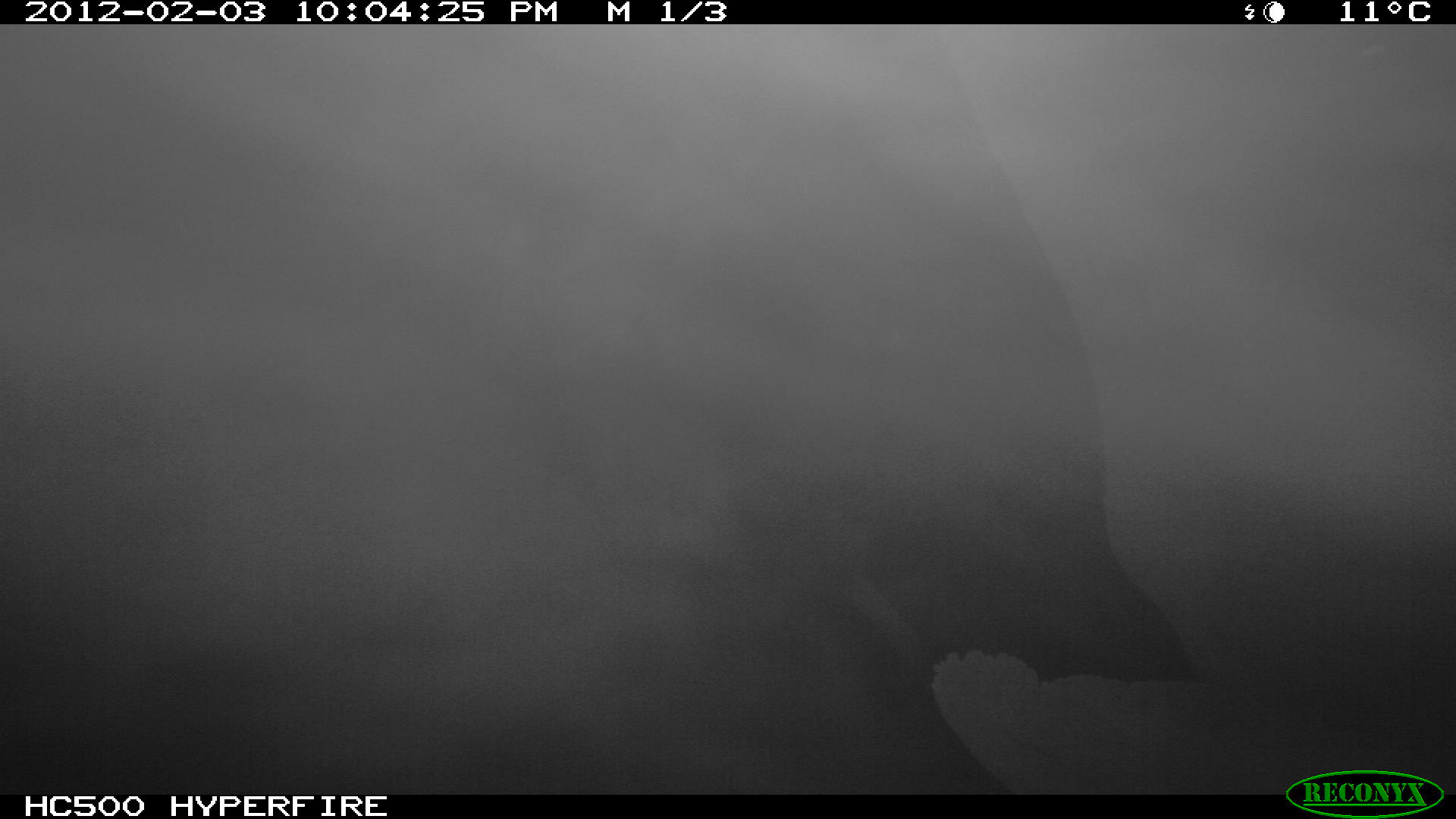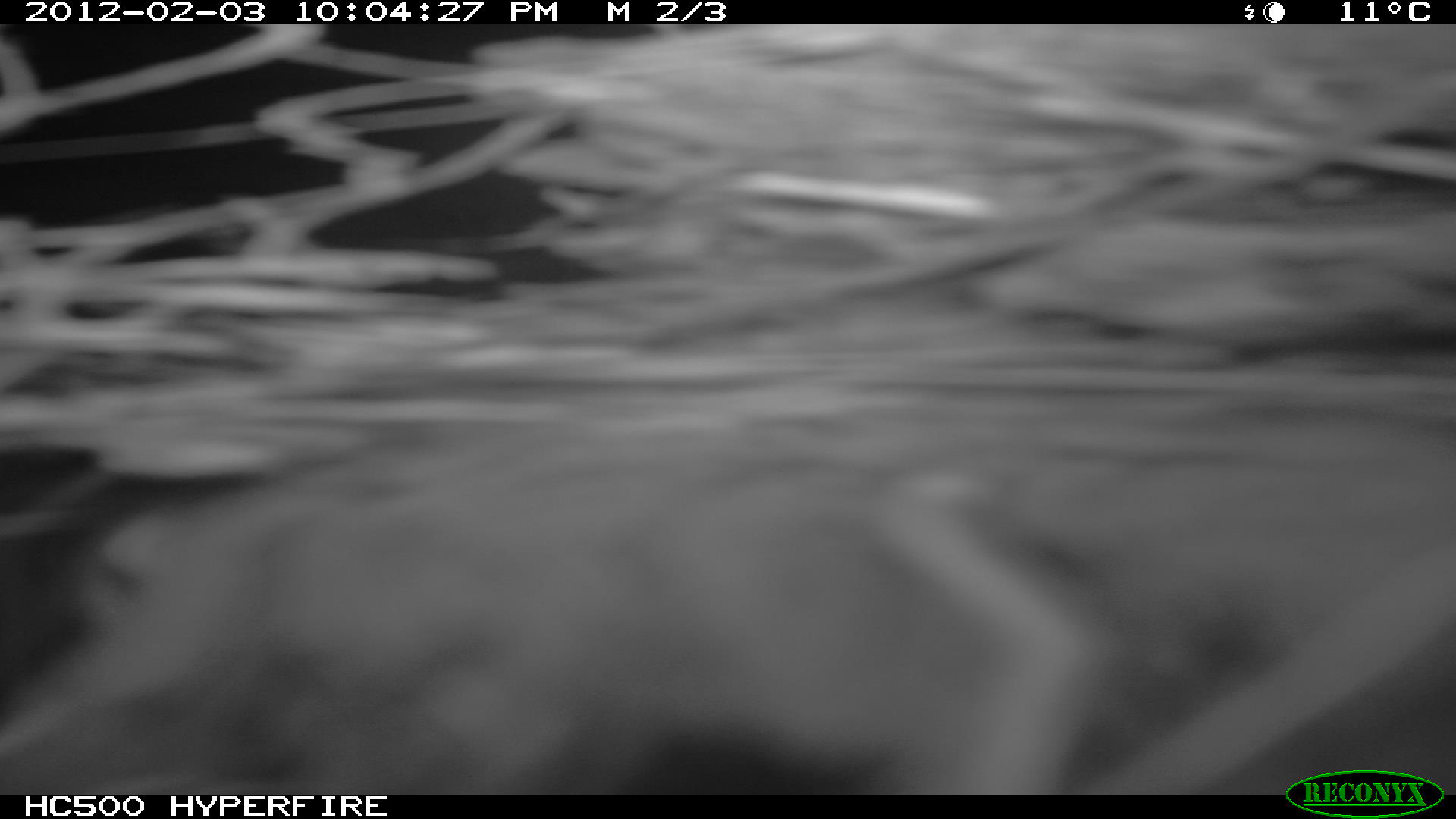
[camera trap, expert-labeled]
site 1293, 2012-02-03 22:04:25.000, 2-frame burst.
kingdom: Animalia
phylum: Chordata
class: Mammalia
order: Proboscidea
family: Elephantidae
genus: Loxodonta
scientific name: Loxodonta africana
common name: african bush elephant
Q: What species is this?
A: Loxodonta africana (african bush elephant).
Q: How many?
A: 1.